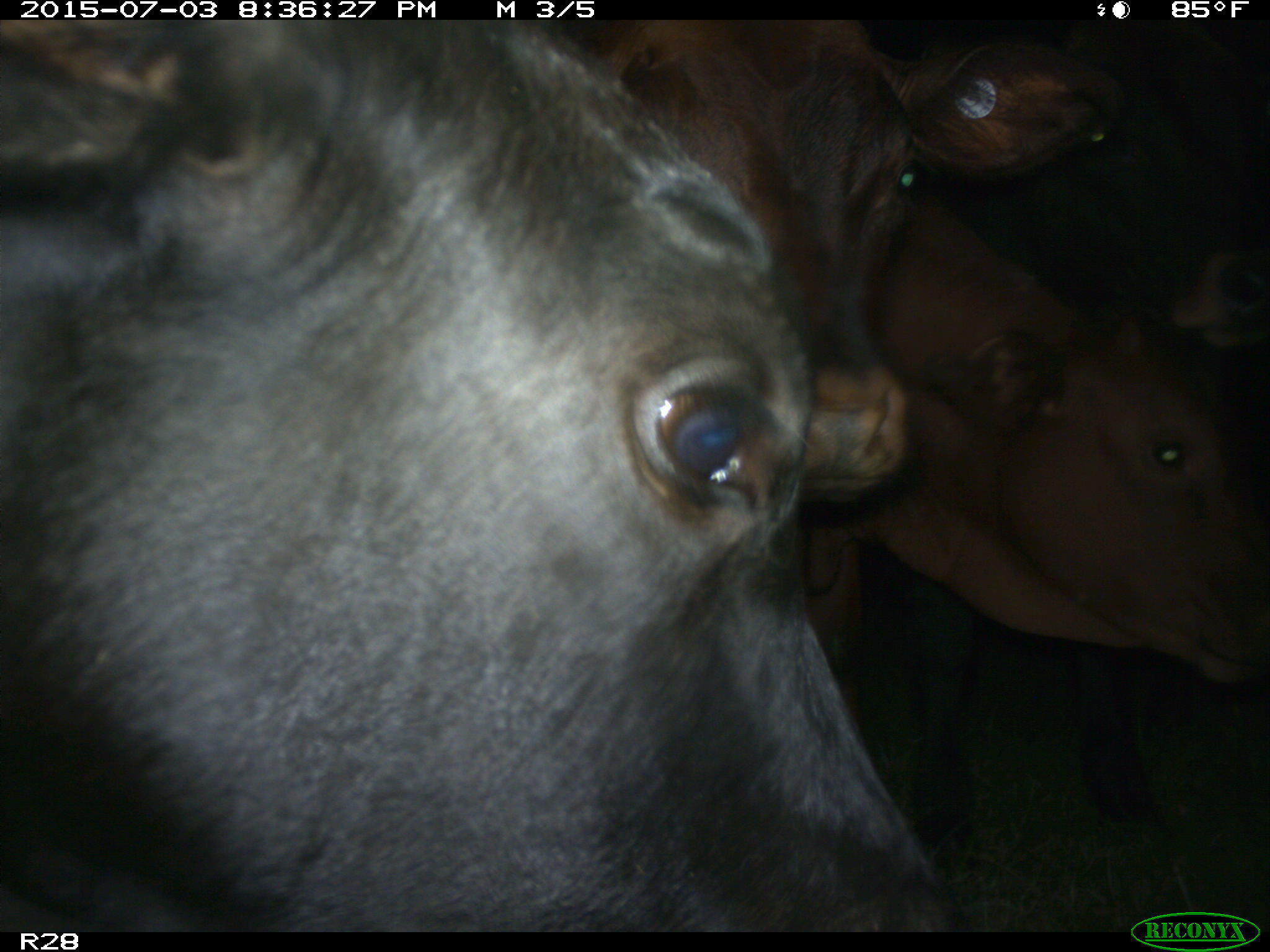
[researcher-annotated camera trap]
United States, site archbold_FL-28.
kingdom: Animalia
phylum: Chordata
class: Mammalia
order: Artiodactyla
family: Bovidae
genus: Bos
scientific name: Bos taurus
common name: domestic cow